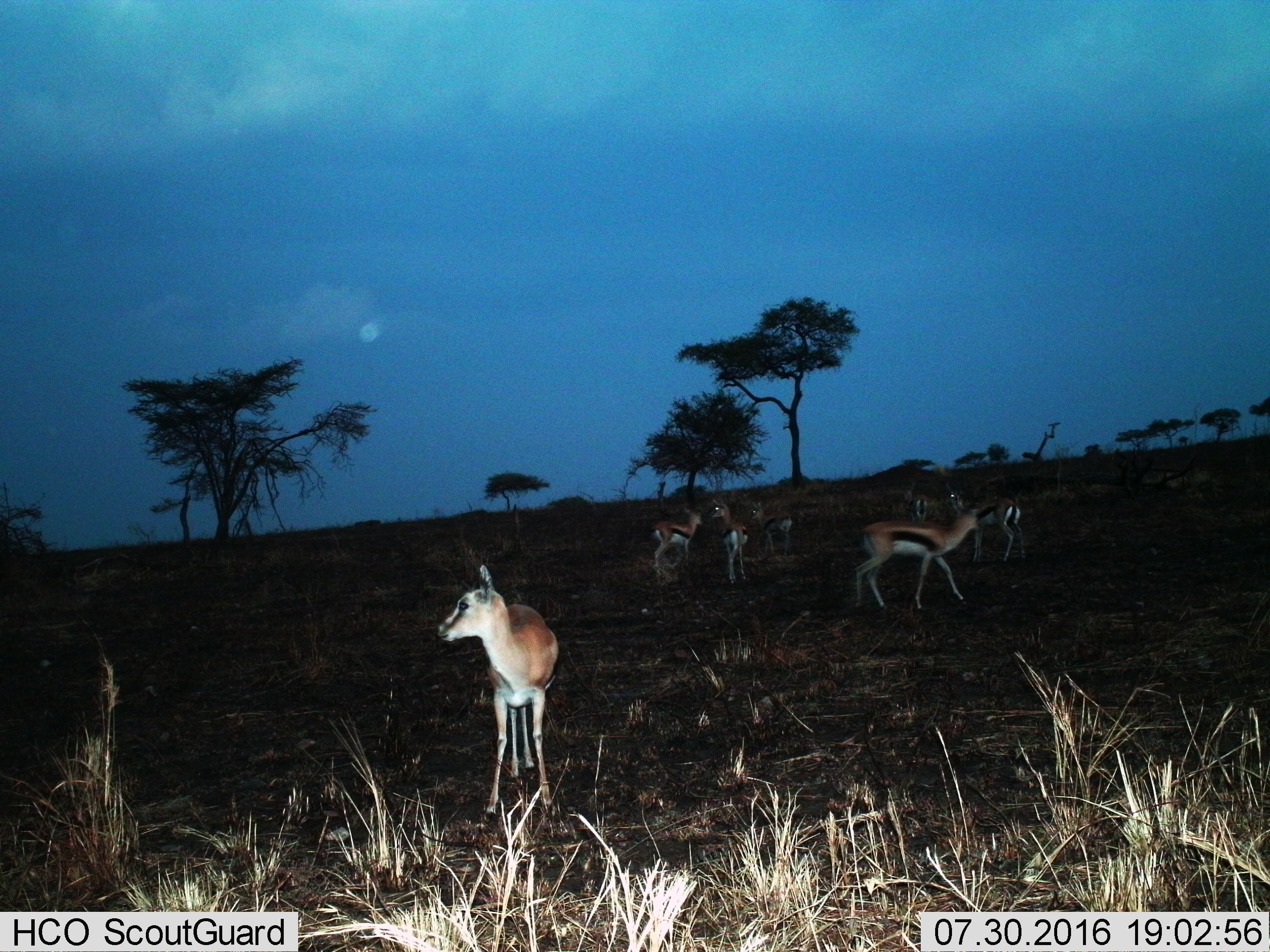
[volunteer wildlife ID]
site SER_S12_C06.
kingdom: Animalia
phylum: Chordata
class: Mammalia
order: Artiodactyla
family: Bovidae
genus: Eudorcas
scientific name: Eudorcas thomsonii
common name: thomson's gazelle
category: gazellethomsons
Gazellethomsons (thomson's gazelle) (Eudorcas thomsonii), count 7. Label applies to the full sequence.